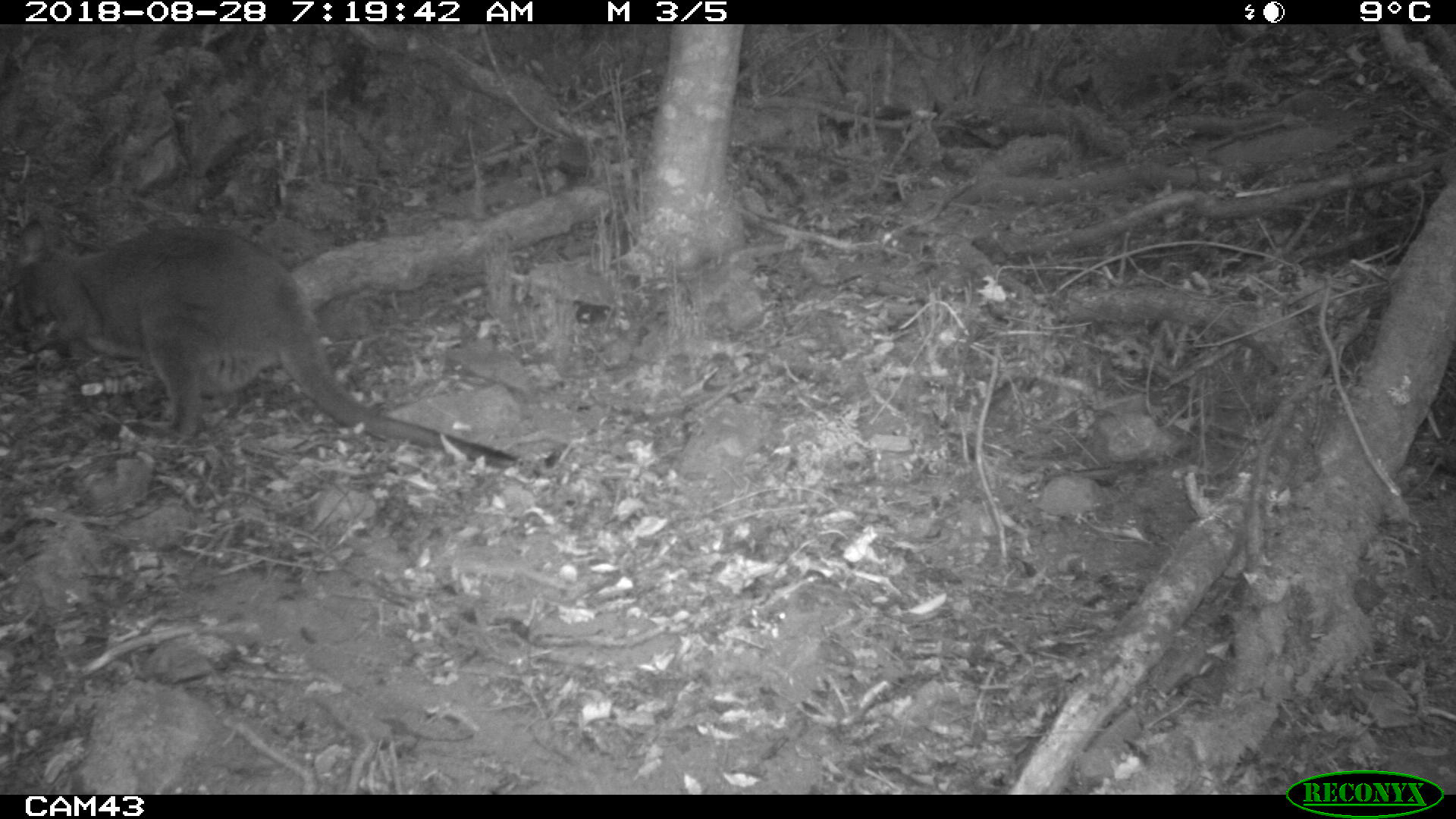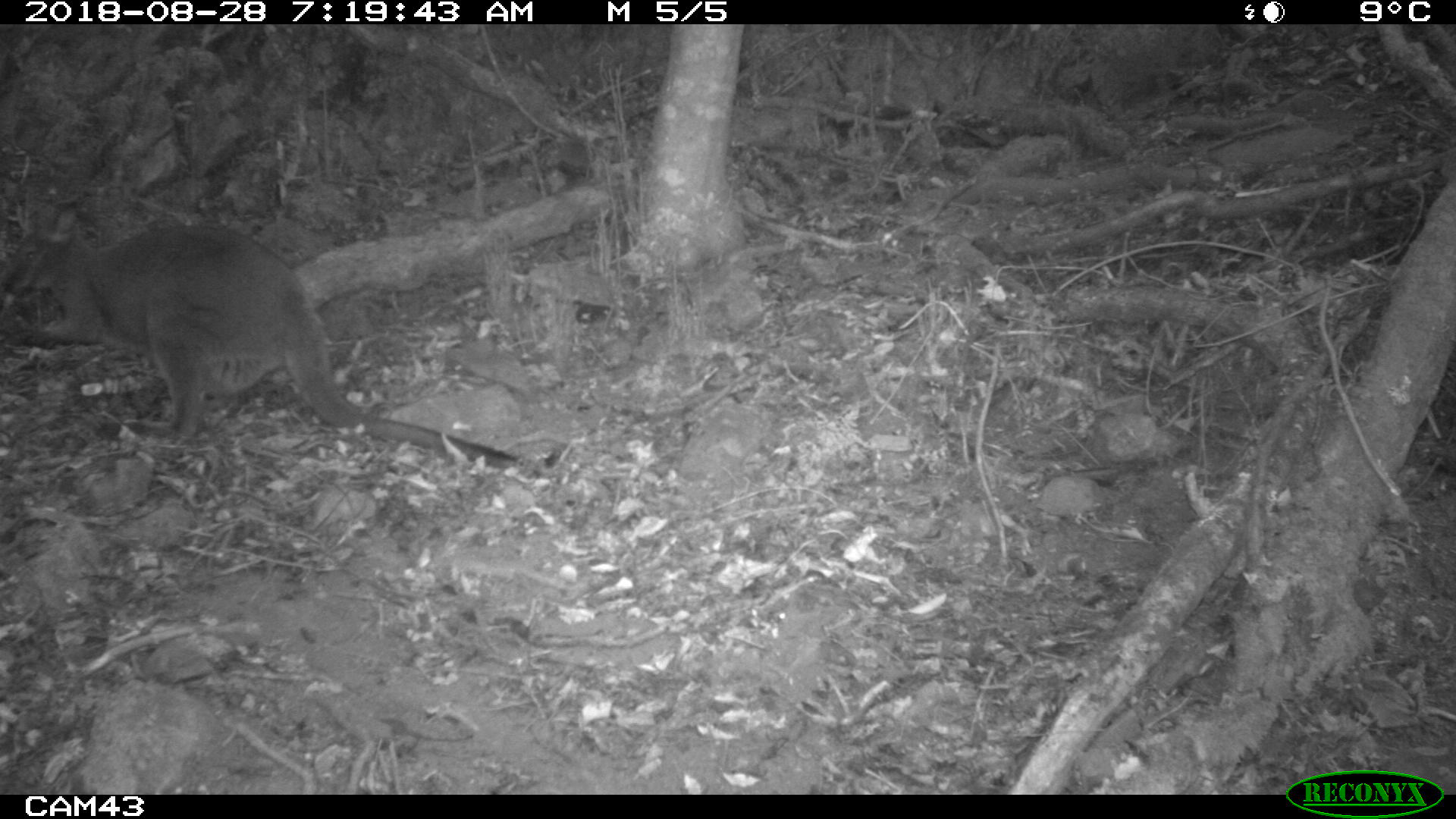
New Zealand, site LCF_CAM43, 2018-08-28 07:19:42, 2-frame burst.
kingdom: Animalia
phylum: Chordata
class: Mammalia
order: Diprotodontia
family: Macropodidae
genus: Notamacropus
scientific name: Notamacropus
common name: wallaby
Wallaby (Notamacropus).